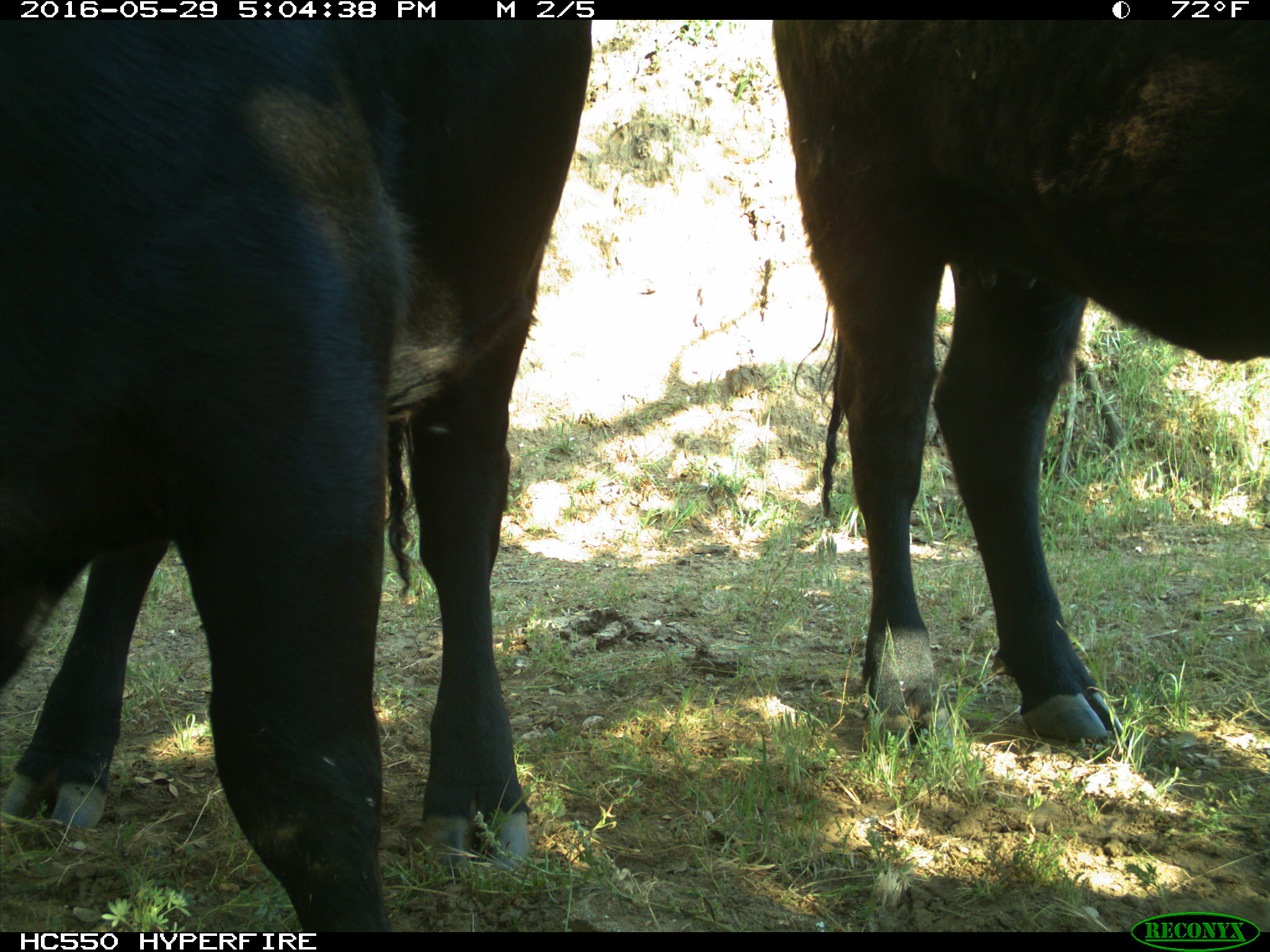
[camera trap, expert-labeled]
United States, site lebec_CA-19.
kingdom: Animalia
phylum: Chordata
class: Mammalia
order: Artiodactyla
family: Bovidae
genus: Bos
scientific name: Bos taurus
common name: domestic cow